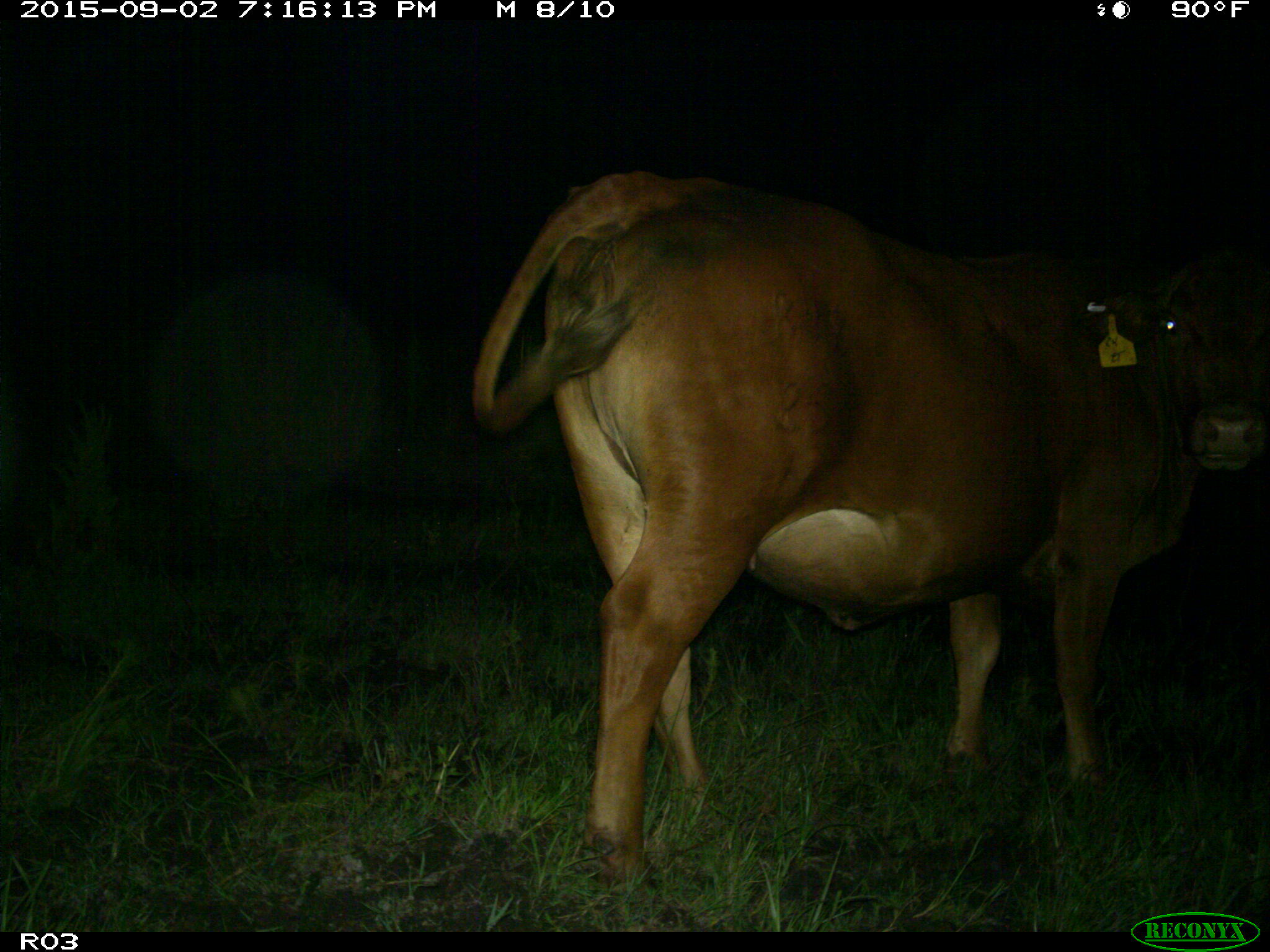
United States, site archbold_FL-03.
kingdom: Animalia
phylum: Chordata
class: Mammalia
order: Artiodactyla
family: Bovidae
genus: Bos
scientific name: Bos taurus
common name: domestic cow